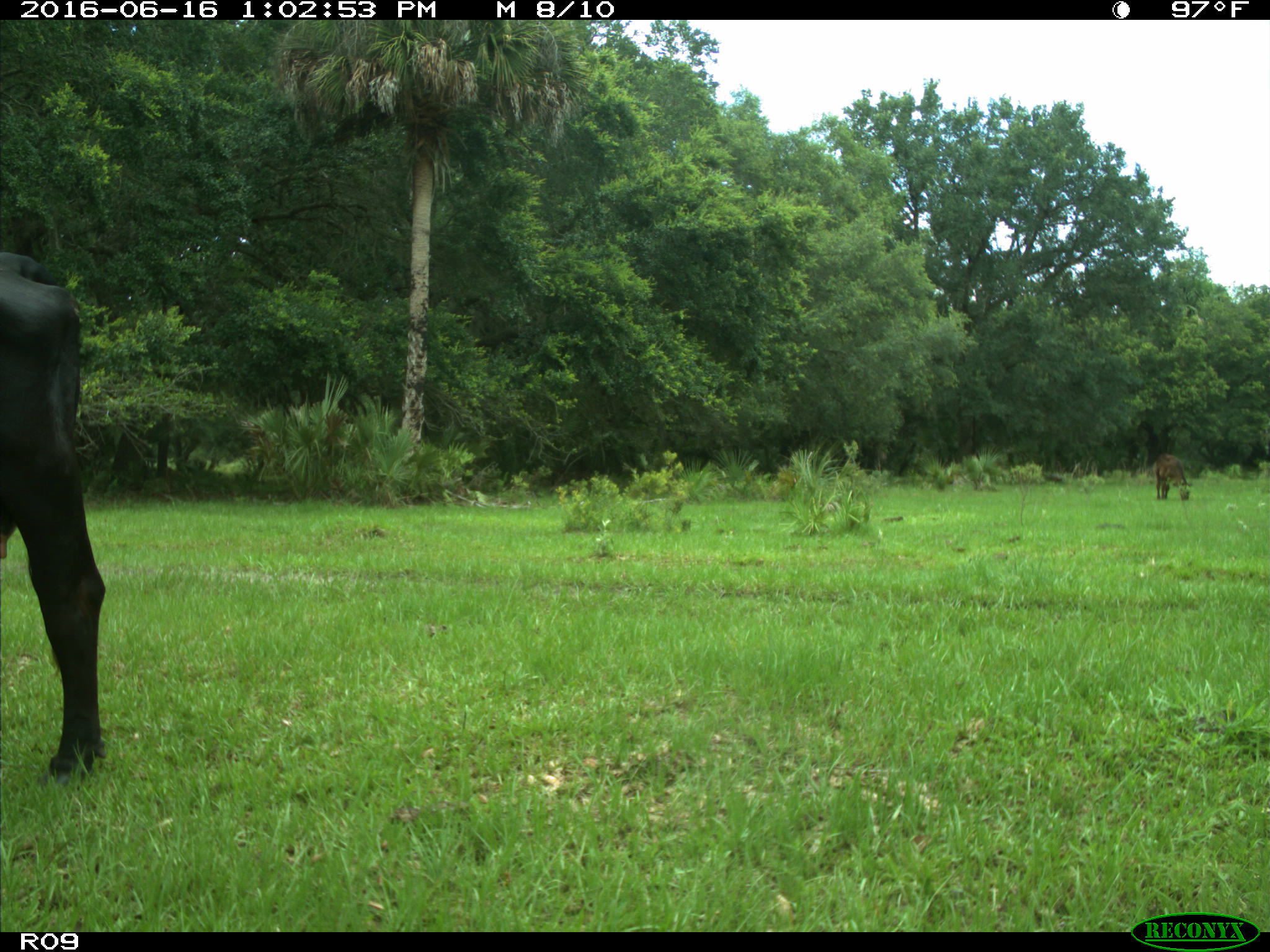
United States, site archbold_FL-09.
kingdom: Animalia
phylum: Chordata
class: Mammalia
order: Artiodactyla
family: Bovidae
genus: Bos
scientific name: Bos taurus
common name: domestic cow